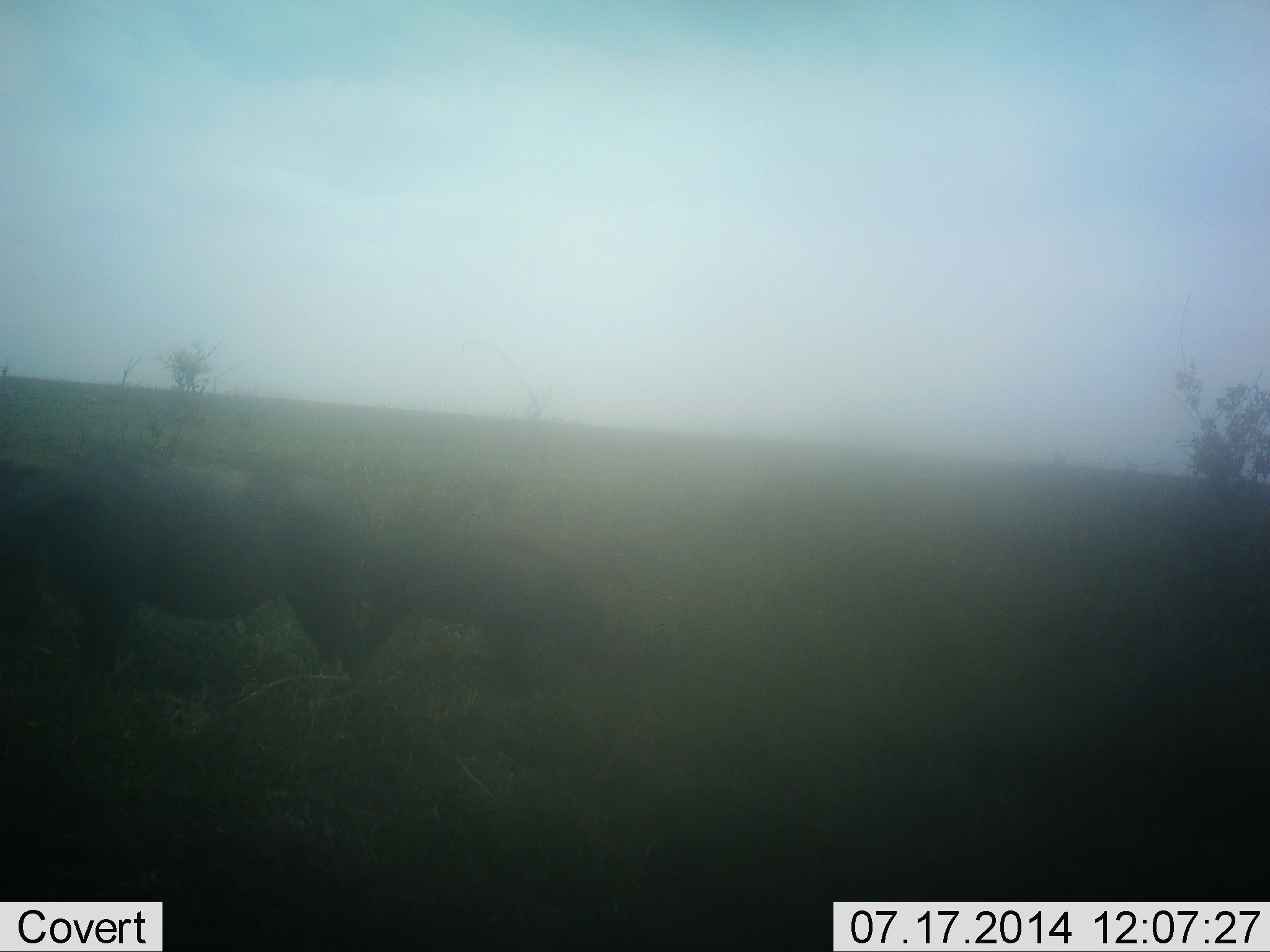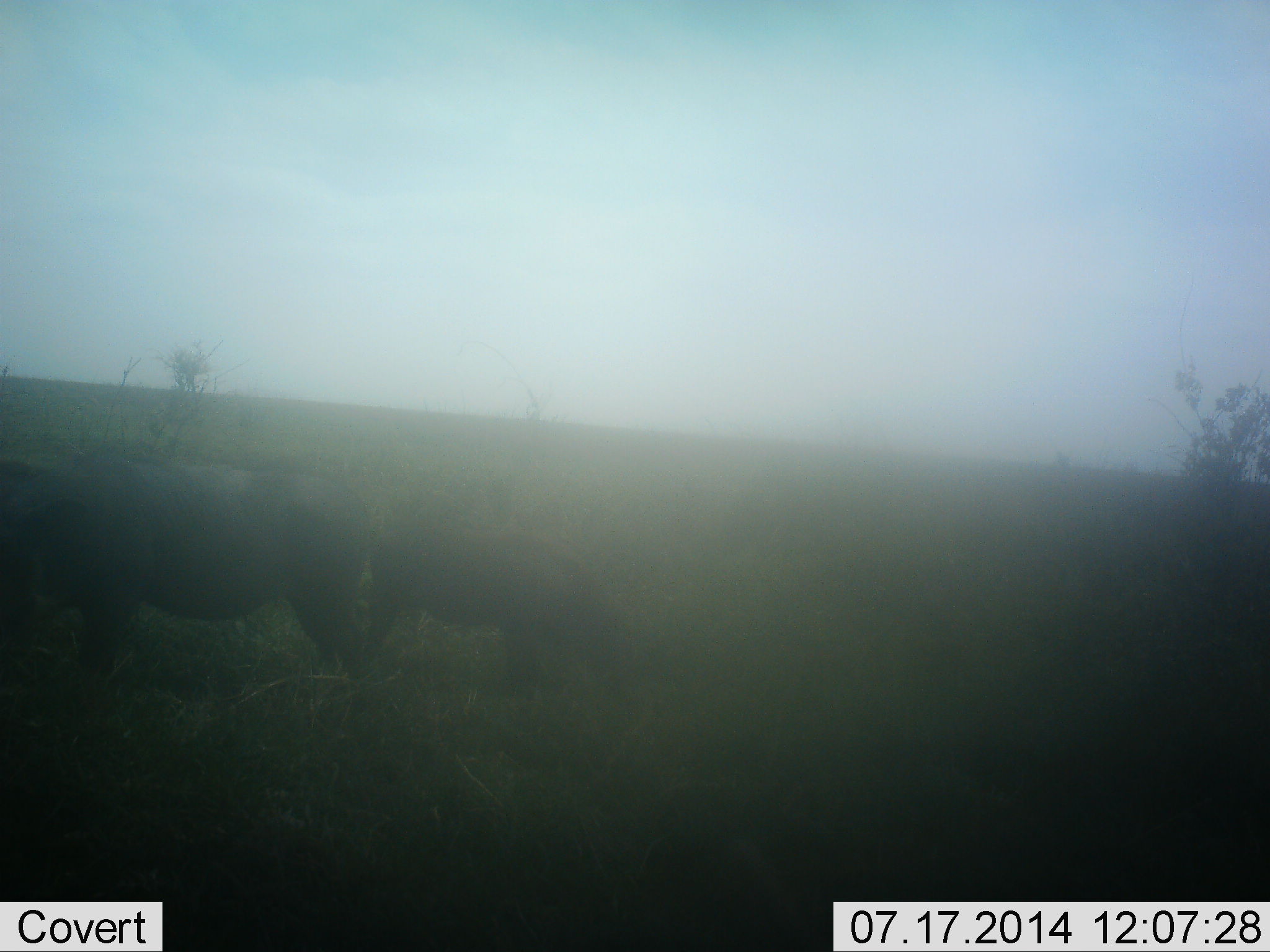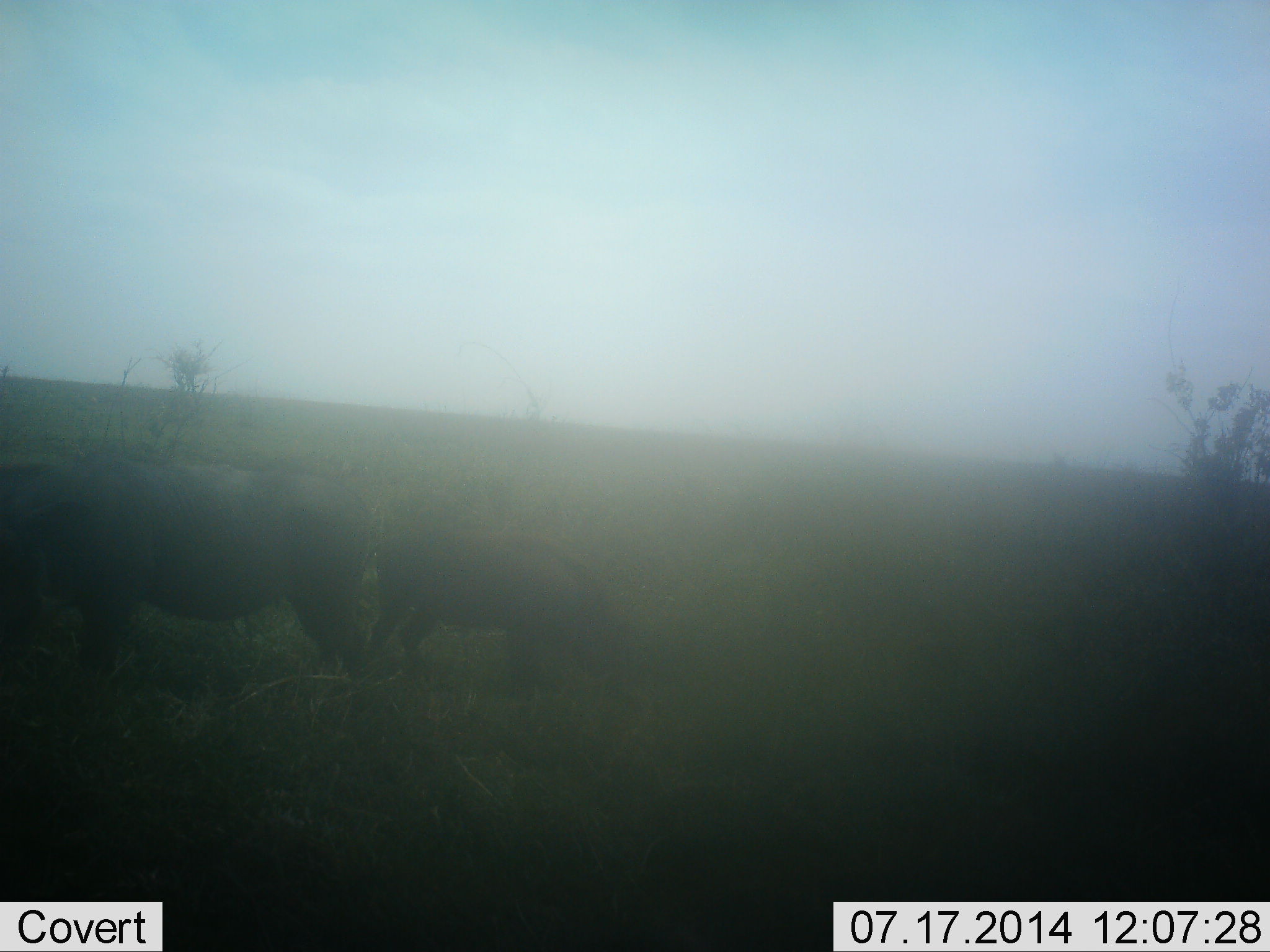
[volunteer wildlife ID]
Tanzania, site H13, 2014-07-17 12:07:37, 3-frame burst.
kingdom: Animalia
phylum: Chordata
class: Mammalia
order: Artiodactyla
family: Suidae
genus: Phacochoerus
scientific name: Phacochoerus africanus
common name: warthog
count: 2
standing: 40%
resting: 0%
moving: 10%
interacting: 0%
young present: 30%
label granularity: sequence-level